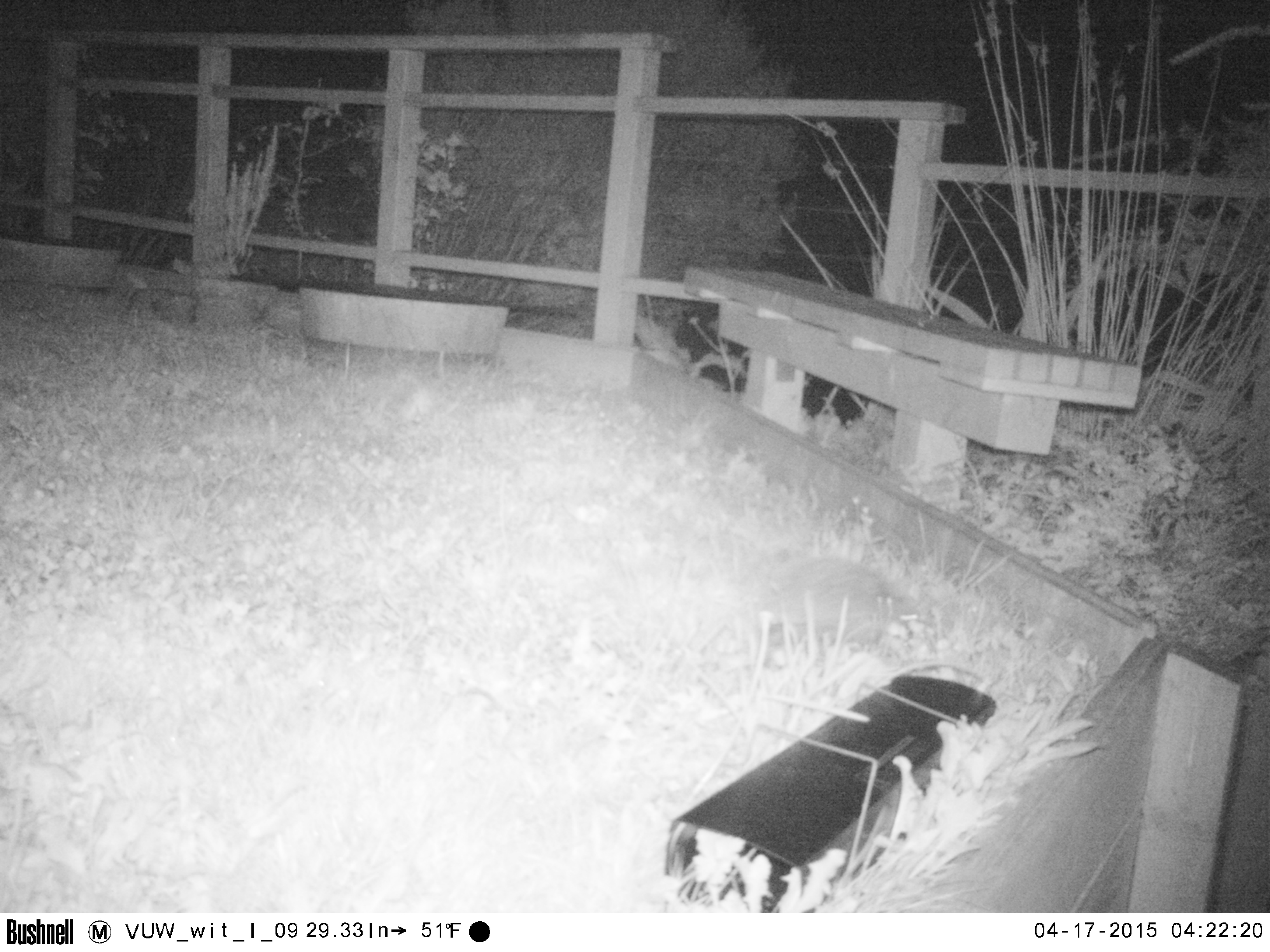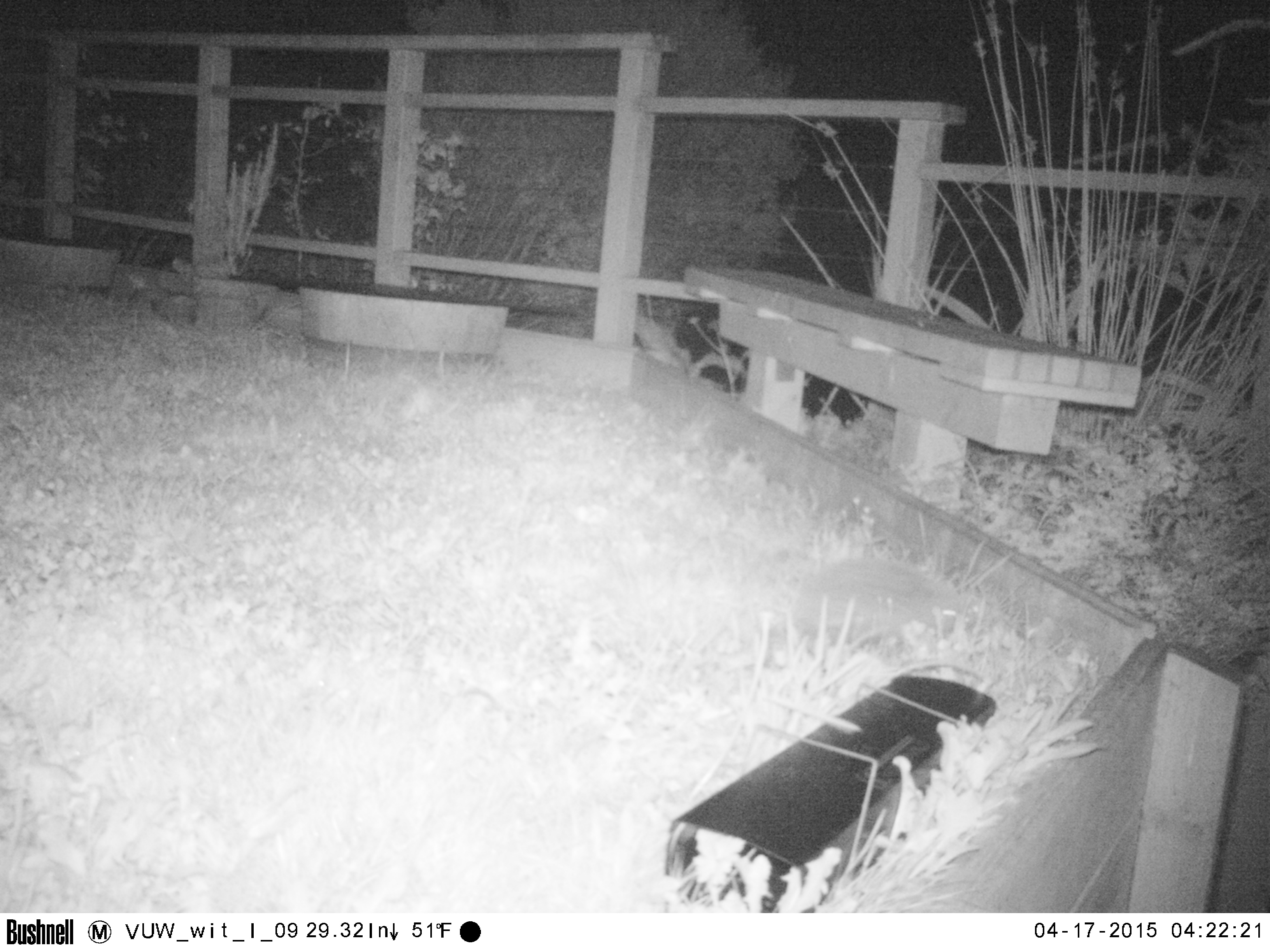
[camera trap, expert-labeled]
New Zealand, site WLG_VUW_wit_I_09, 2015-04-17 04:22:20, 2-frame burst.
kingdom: Animalia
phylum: Chordata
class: Mammalia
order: Eulipotyphla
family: Erinaceidae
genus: Erinaceus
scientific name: Erinaceus europaeus europaeus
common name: european hedgehog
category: hedgehog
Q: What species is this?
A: Hedgehog (european hedgehog) (Erinaceus europaeus europaeus).